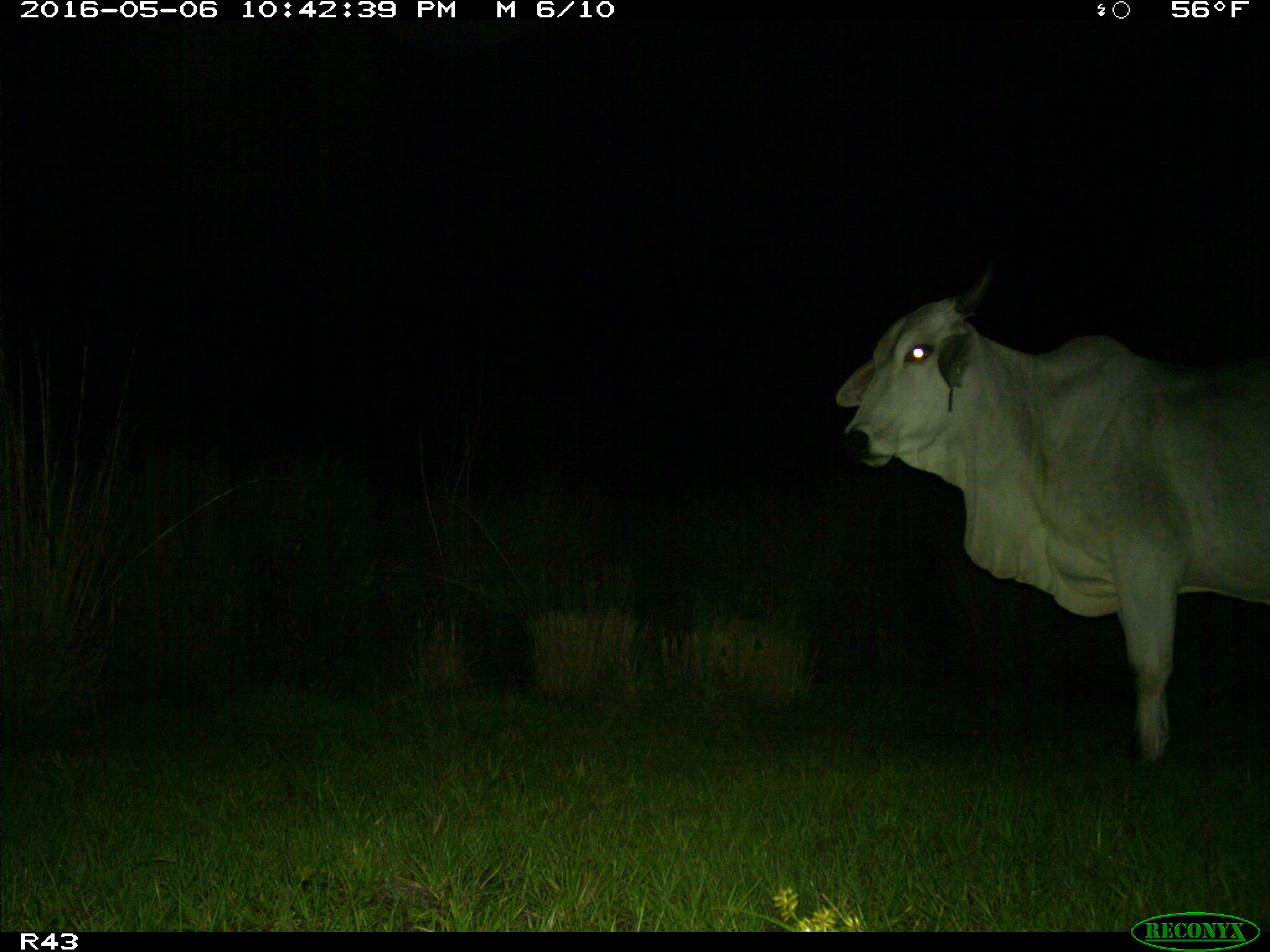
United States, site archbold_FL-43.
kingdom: Animalia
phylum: Chordata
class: Mammalia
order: Artiodactyla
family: Bovidae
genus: Bos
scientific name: Bos taurus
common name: domestic cow